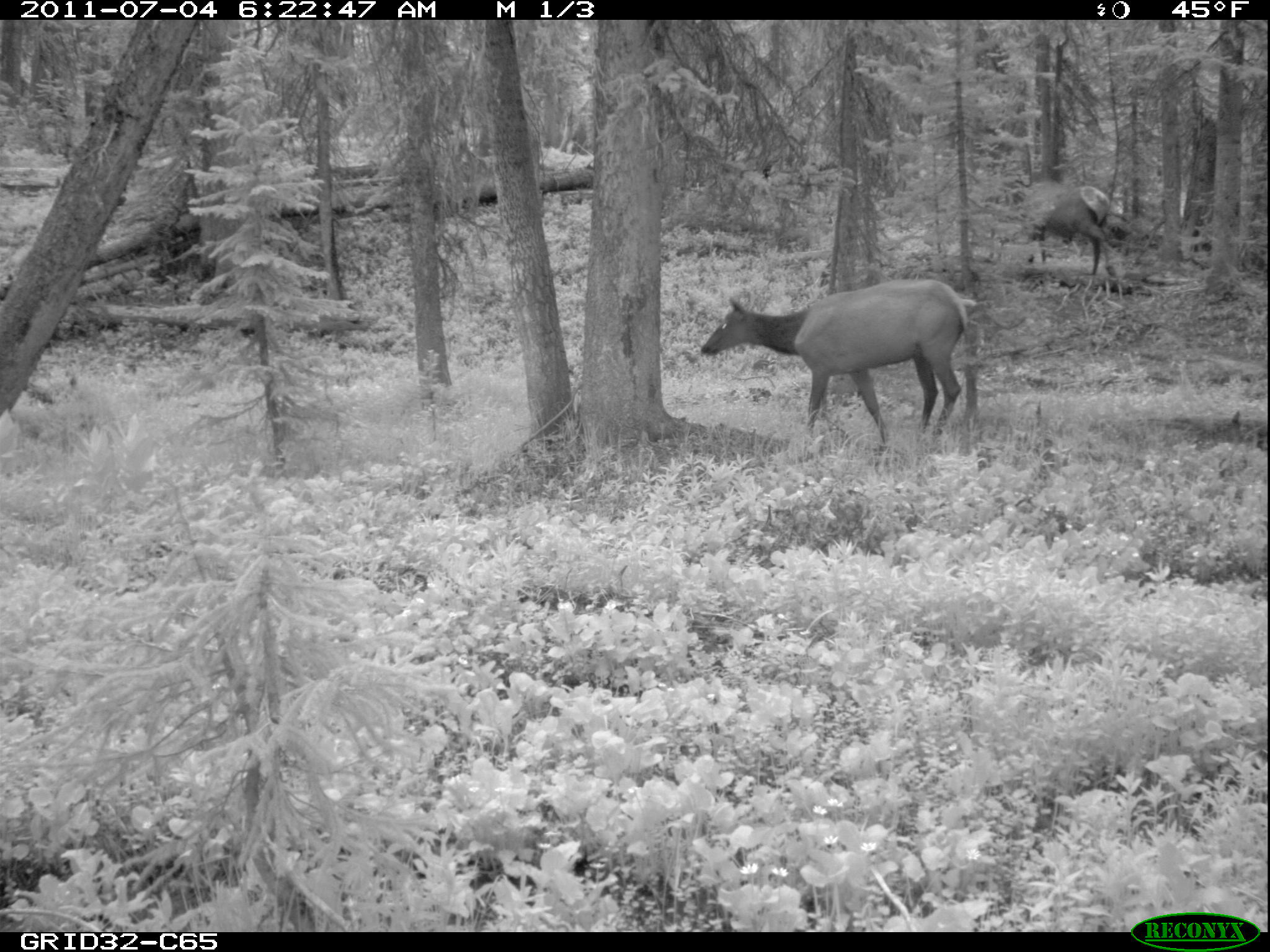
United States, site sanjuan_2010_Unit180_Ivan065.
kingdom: Animalia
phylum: Chordata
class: Mammalia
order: Artiodactyla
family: Cervidae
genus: Cervus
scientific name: Cervus elaphus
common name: red deer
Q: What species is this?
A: Cervus elaphus (red deer).